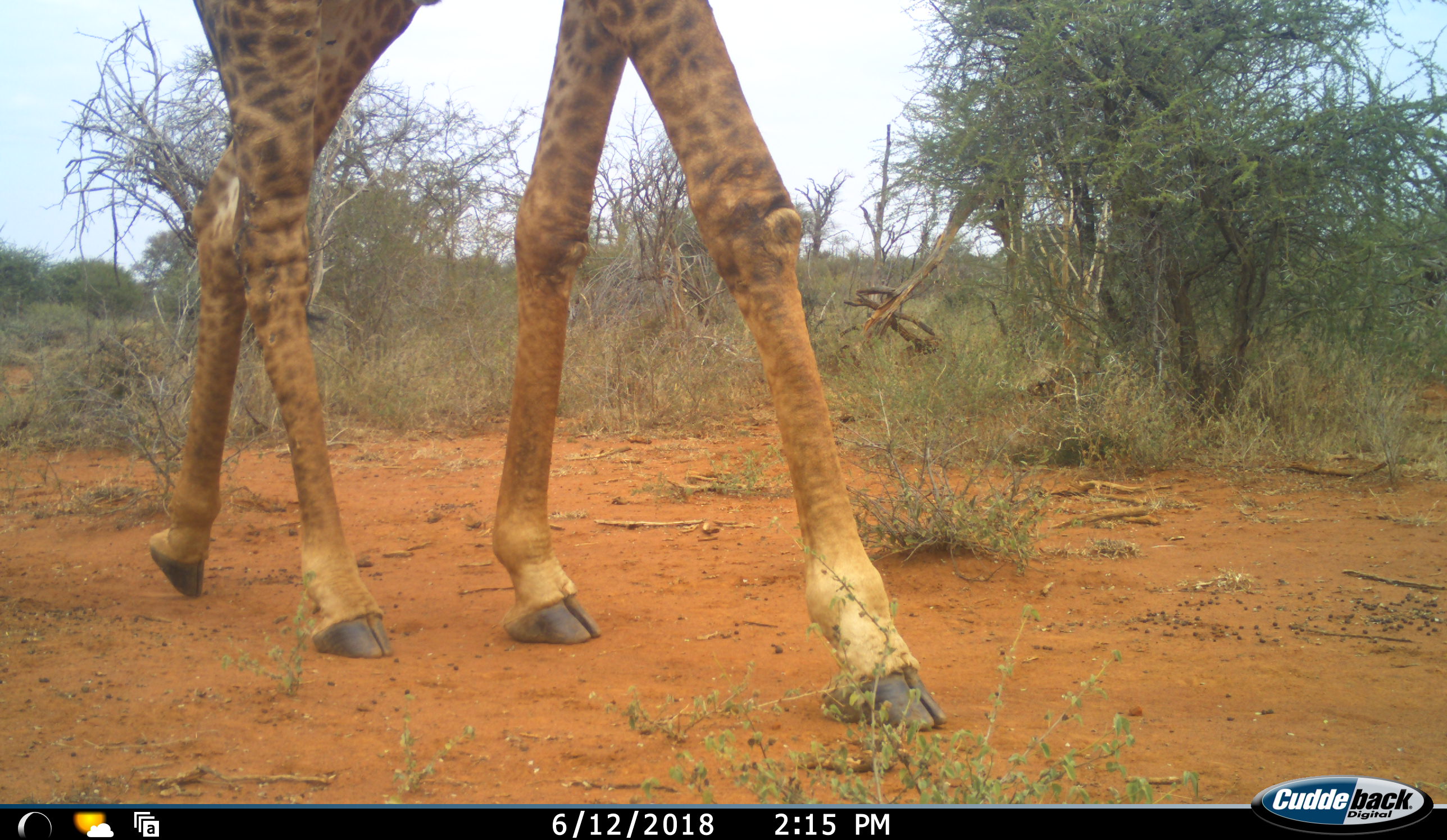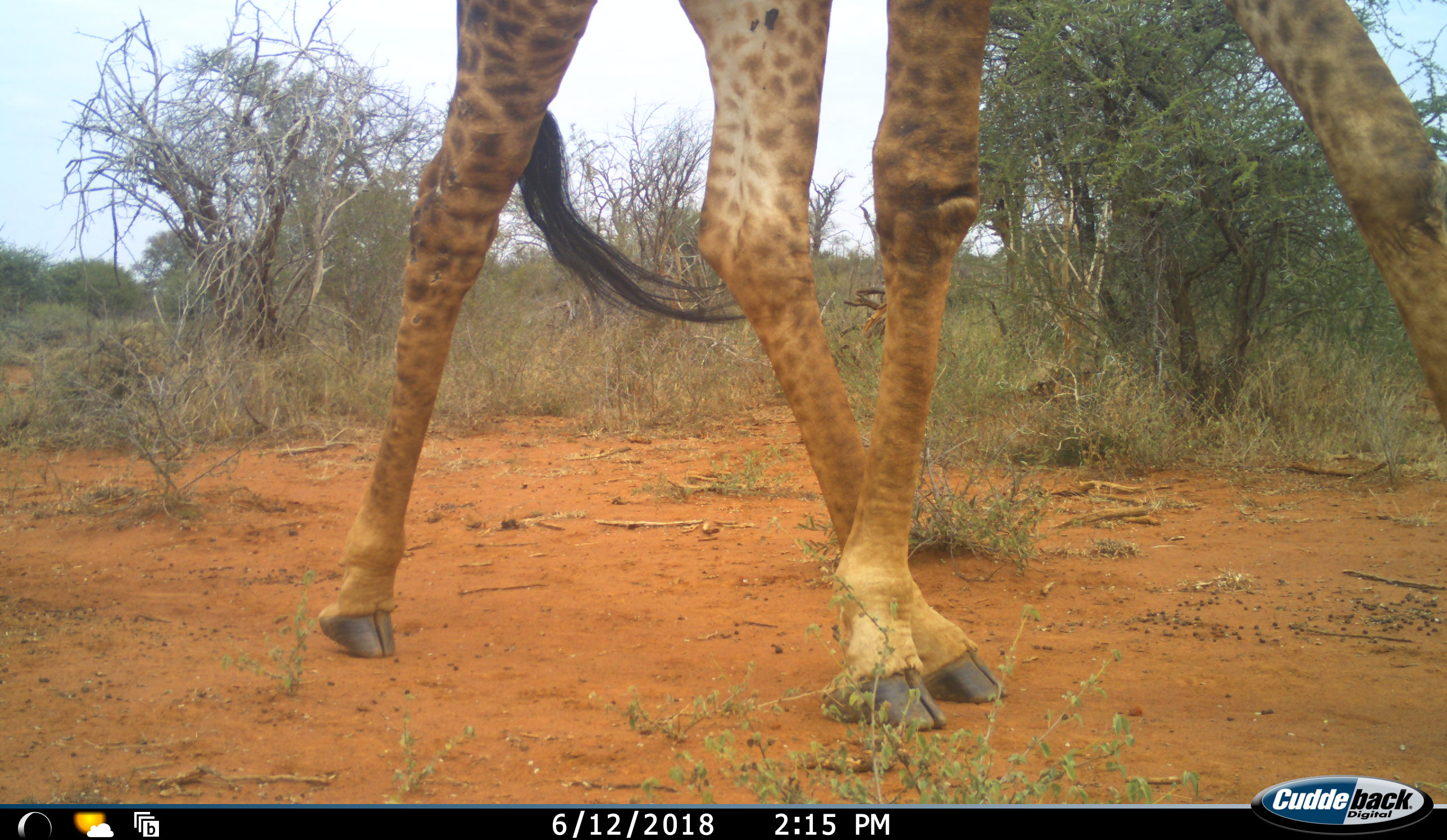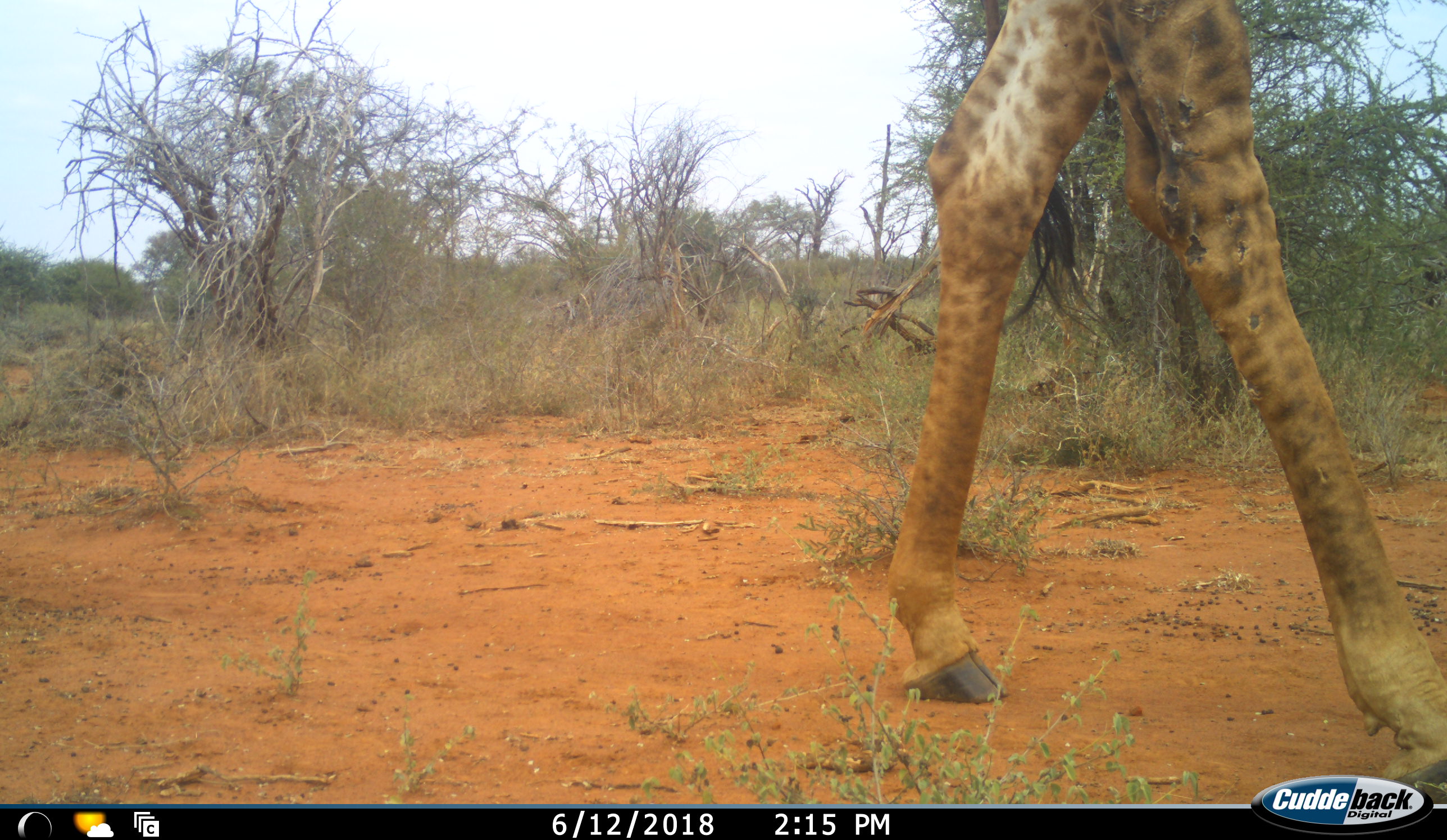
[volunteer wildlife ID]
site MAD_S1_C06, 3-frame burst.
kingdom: Animalia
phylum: Chordata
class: Mammalia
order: Artiodactyla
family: Giraffidae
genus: Giraffa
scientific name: Giraffa camelopardalis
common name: giraffe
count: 1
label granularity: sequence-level